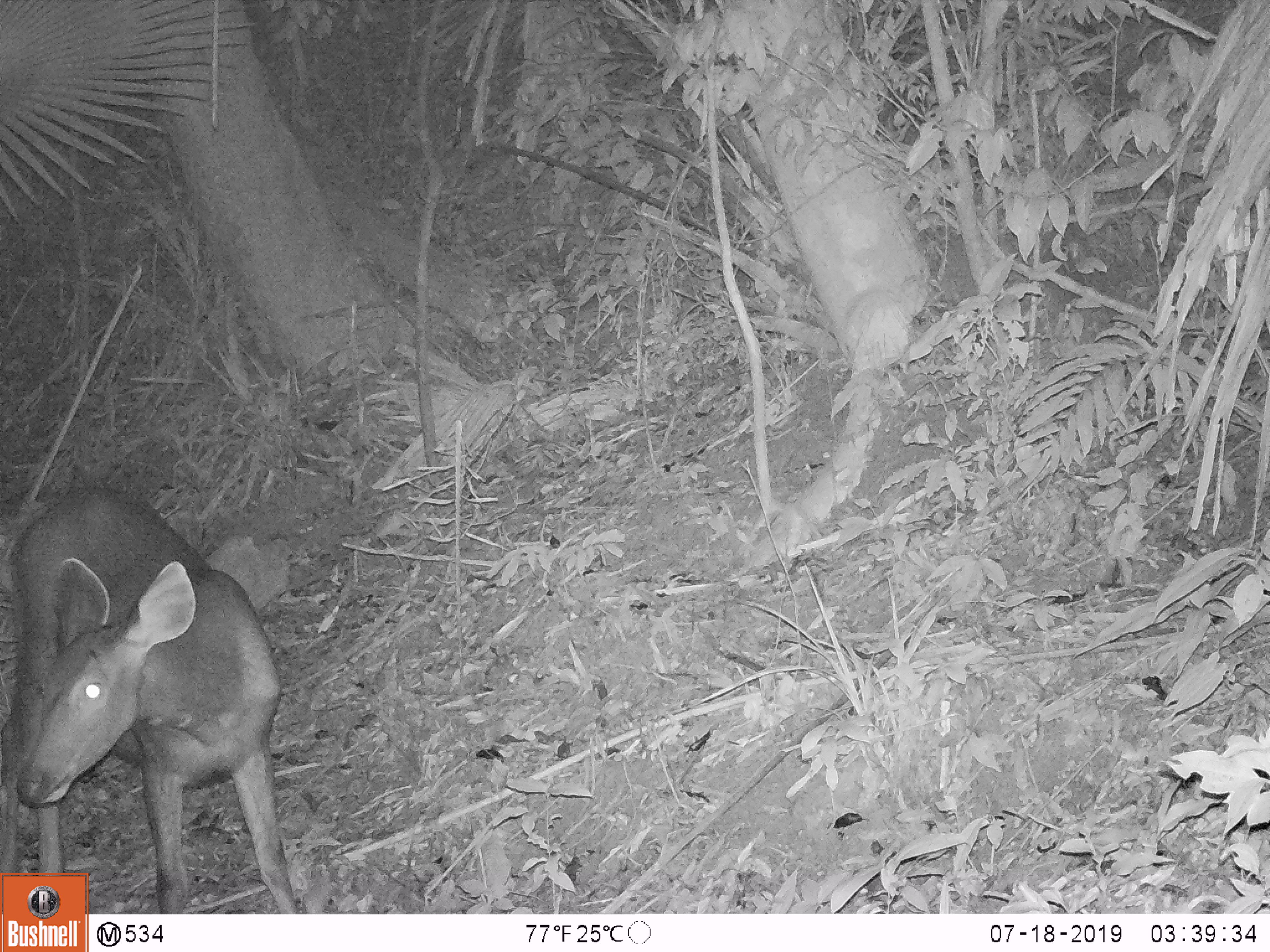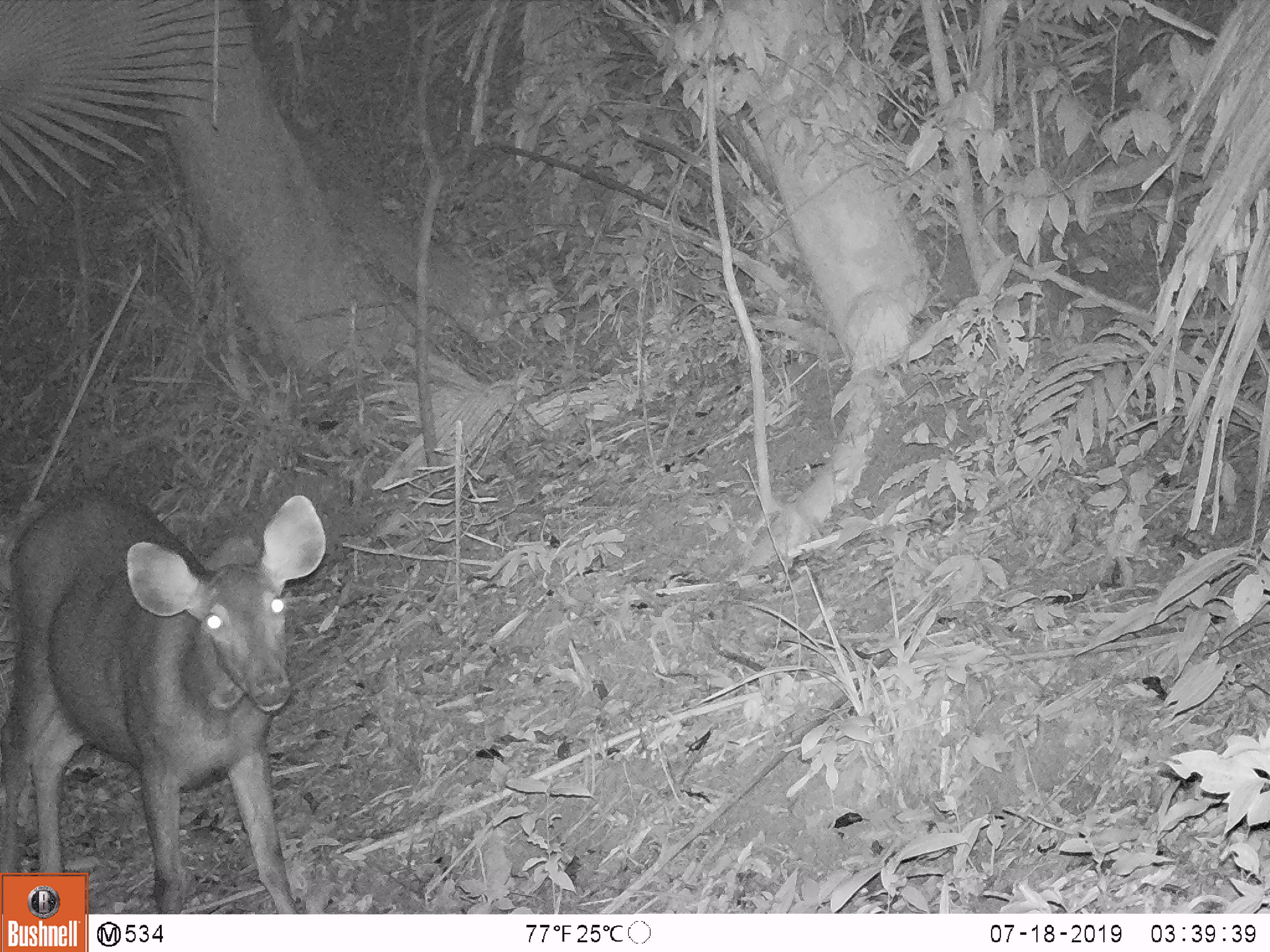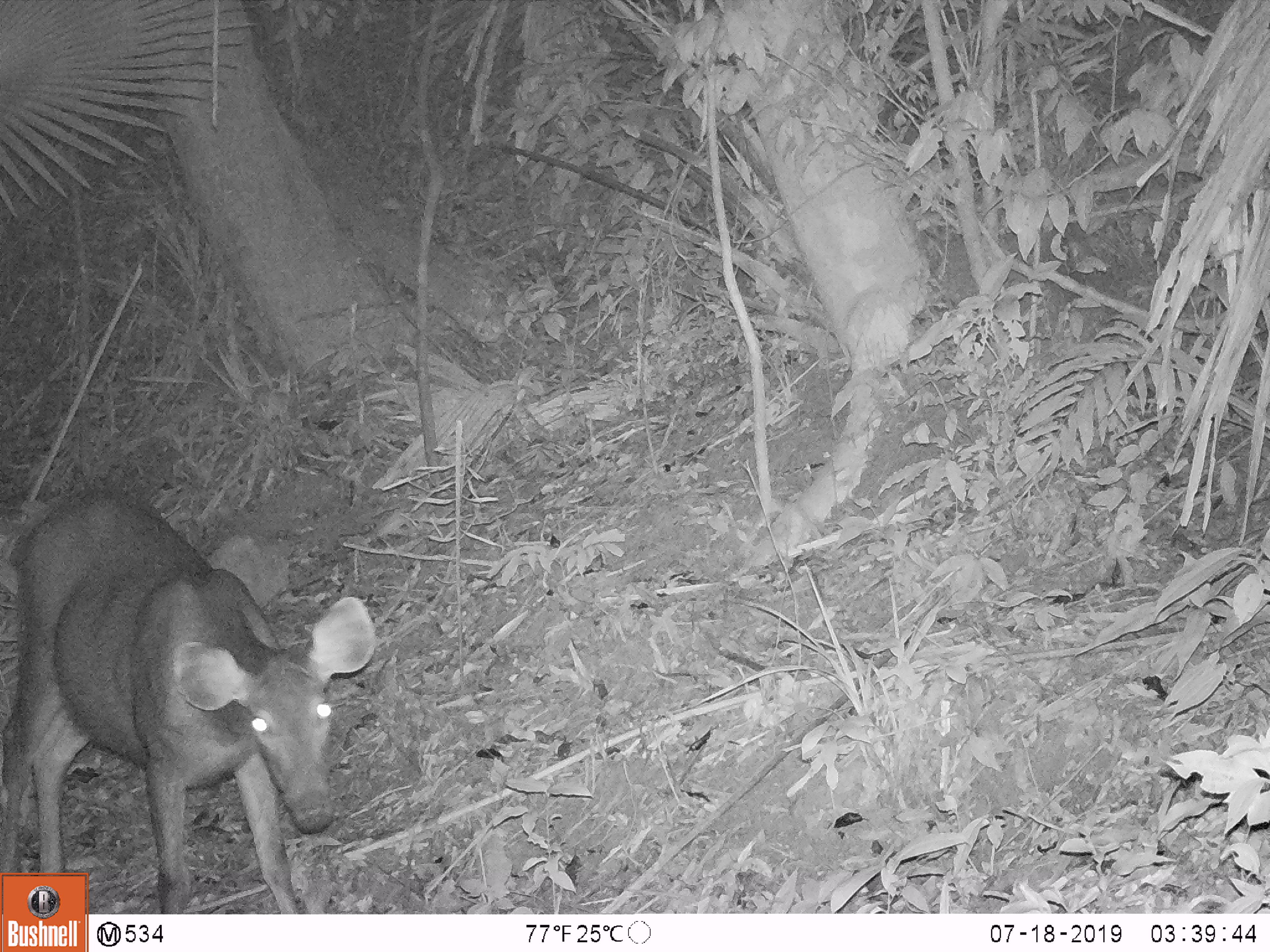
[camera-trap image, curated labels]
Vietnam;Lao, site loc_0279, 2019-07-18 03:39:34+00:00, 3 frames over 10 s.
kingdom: Animalia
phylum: Chordata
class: Mammalia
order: Artiodactyla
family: Cervidae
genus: Rusa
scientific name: Rusa unicolor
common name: sambar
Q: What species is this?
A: Sambar (Rusa unicolor).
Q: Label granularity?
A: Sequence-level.